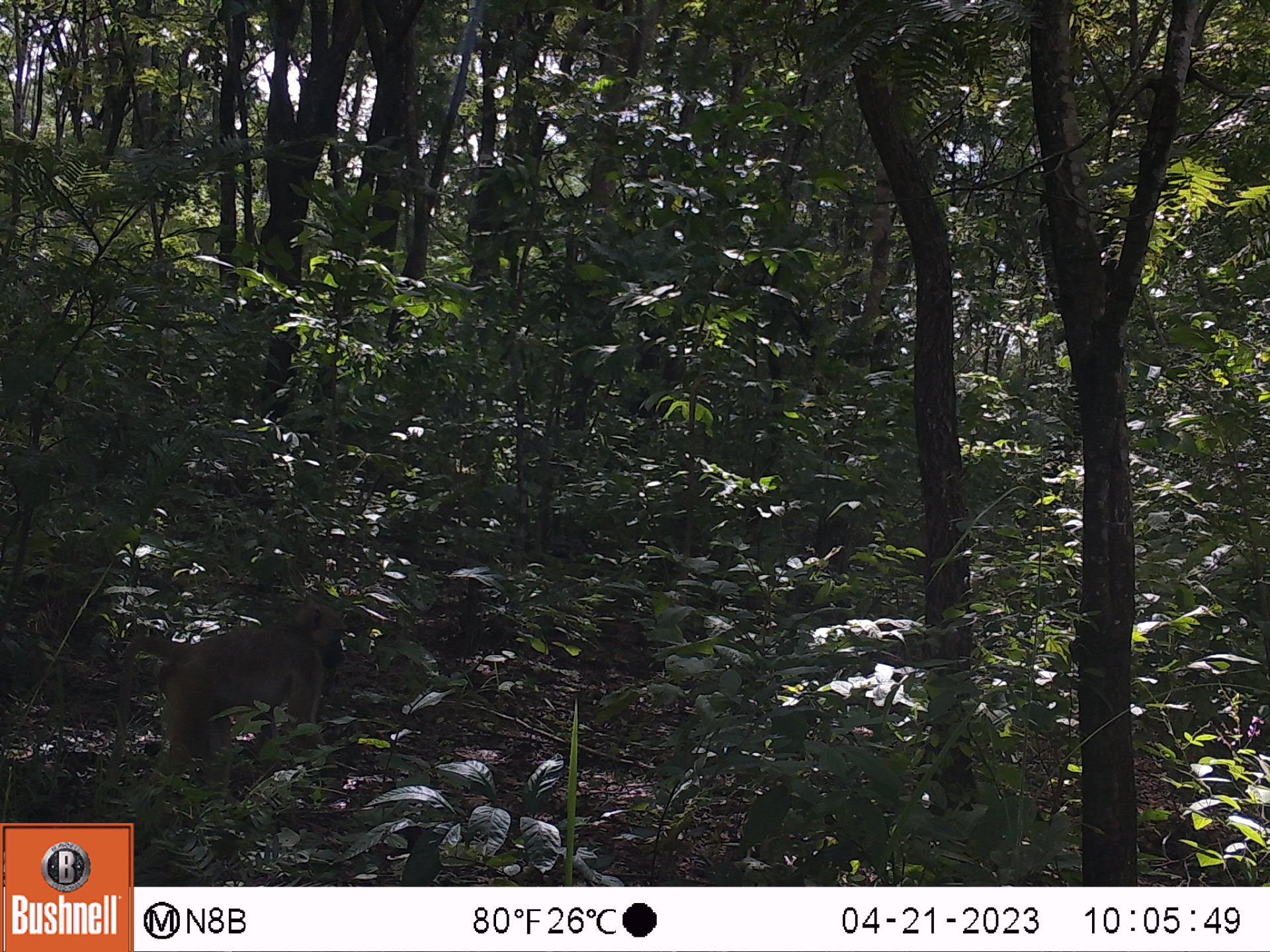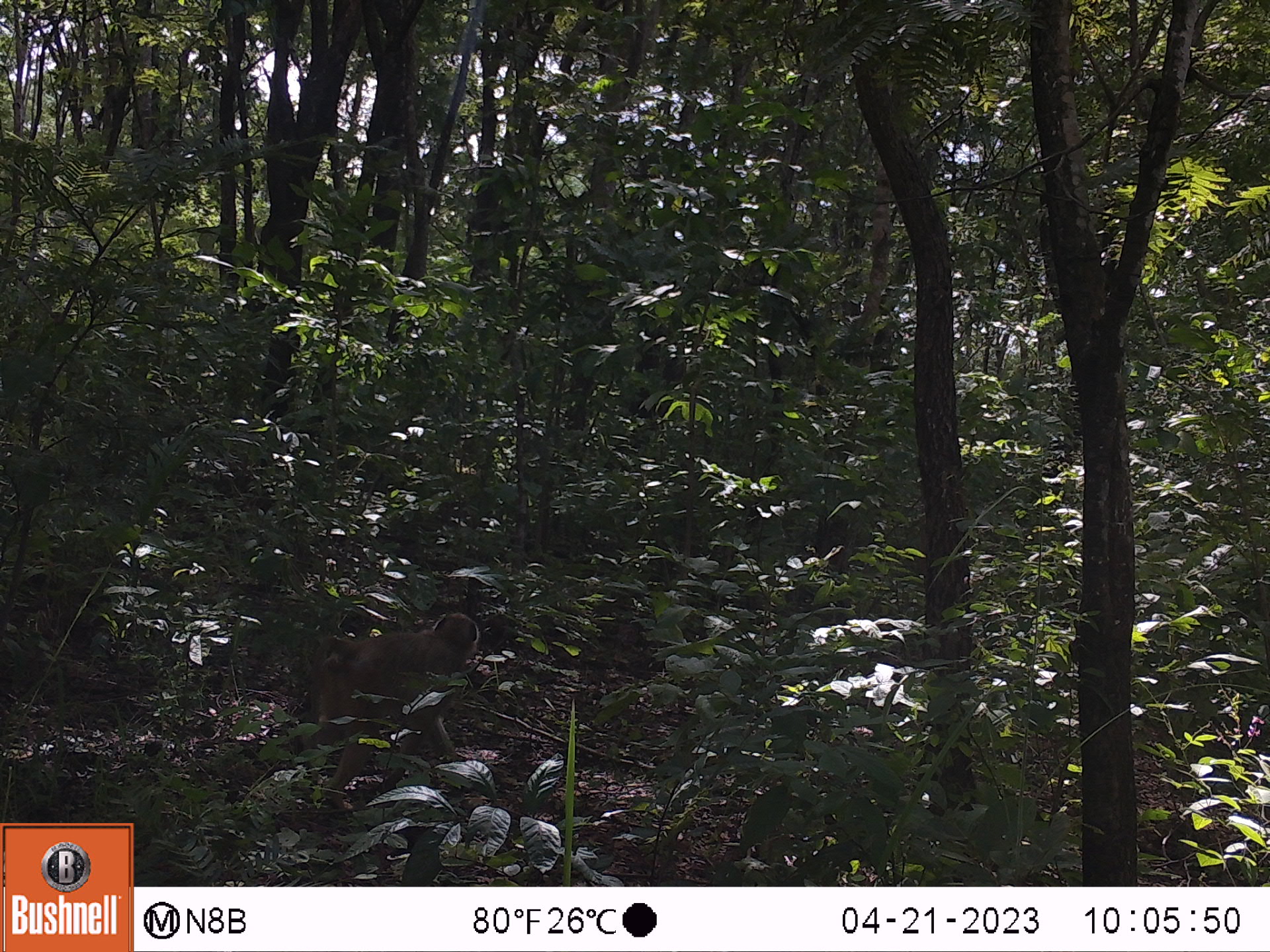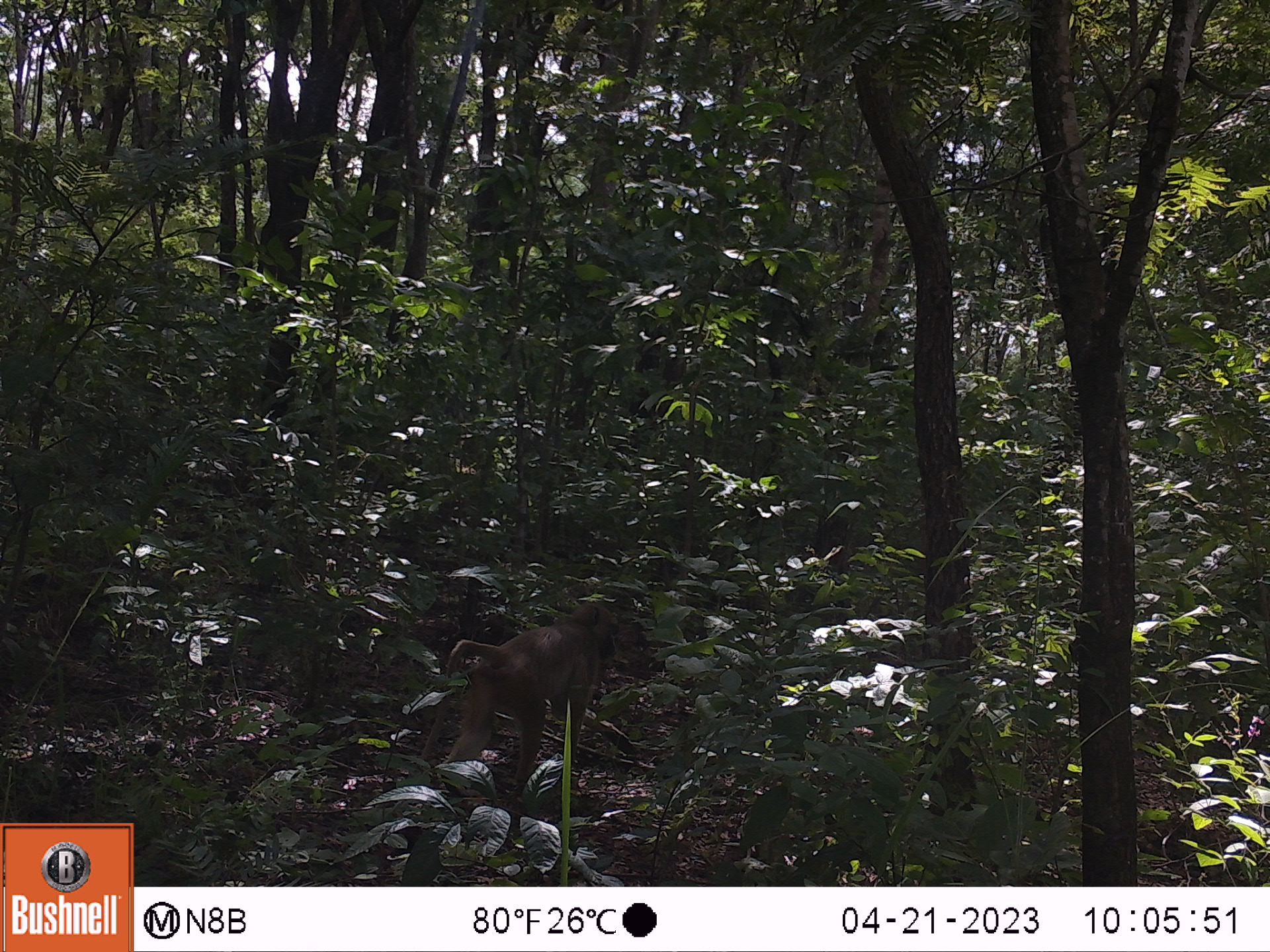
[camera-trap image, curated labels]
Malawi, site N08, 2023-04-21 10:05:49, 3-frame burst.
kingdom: Animalia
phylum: Chordata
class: Mammalia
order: Primates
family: Cercopithecidae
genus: Papio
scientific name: Papio cynocephalus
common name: yellow baboon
Yellow baboon (Papio cynocephalus), count 1.